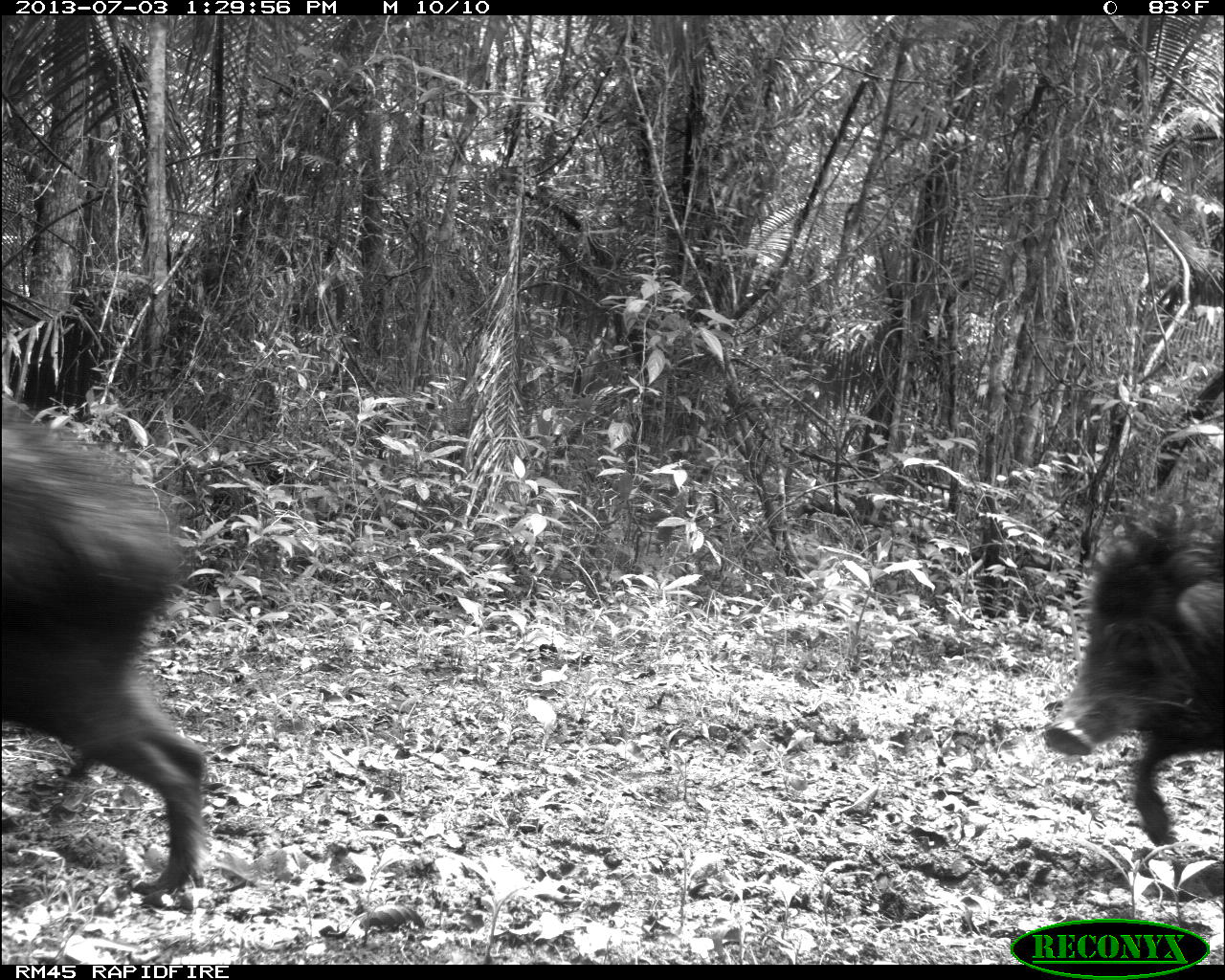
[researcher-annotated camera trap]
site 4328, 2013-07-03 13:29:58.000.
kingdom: Animalia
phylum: Chordata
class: Mammalia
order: Artiodactyla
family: Tayassuidae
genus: Tayassu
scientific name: Tayassu pecari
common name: white-lipped peccary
Tayassu pecari (white-lipped peccary), count 11.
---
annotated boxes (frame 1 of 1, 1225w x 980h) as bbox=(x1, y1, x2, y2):
tayassu pecari: bbox=(2, 389, 207, 898); bbox=(1038, 504, 1225, 842)